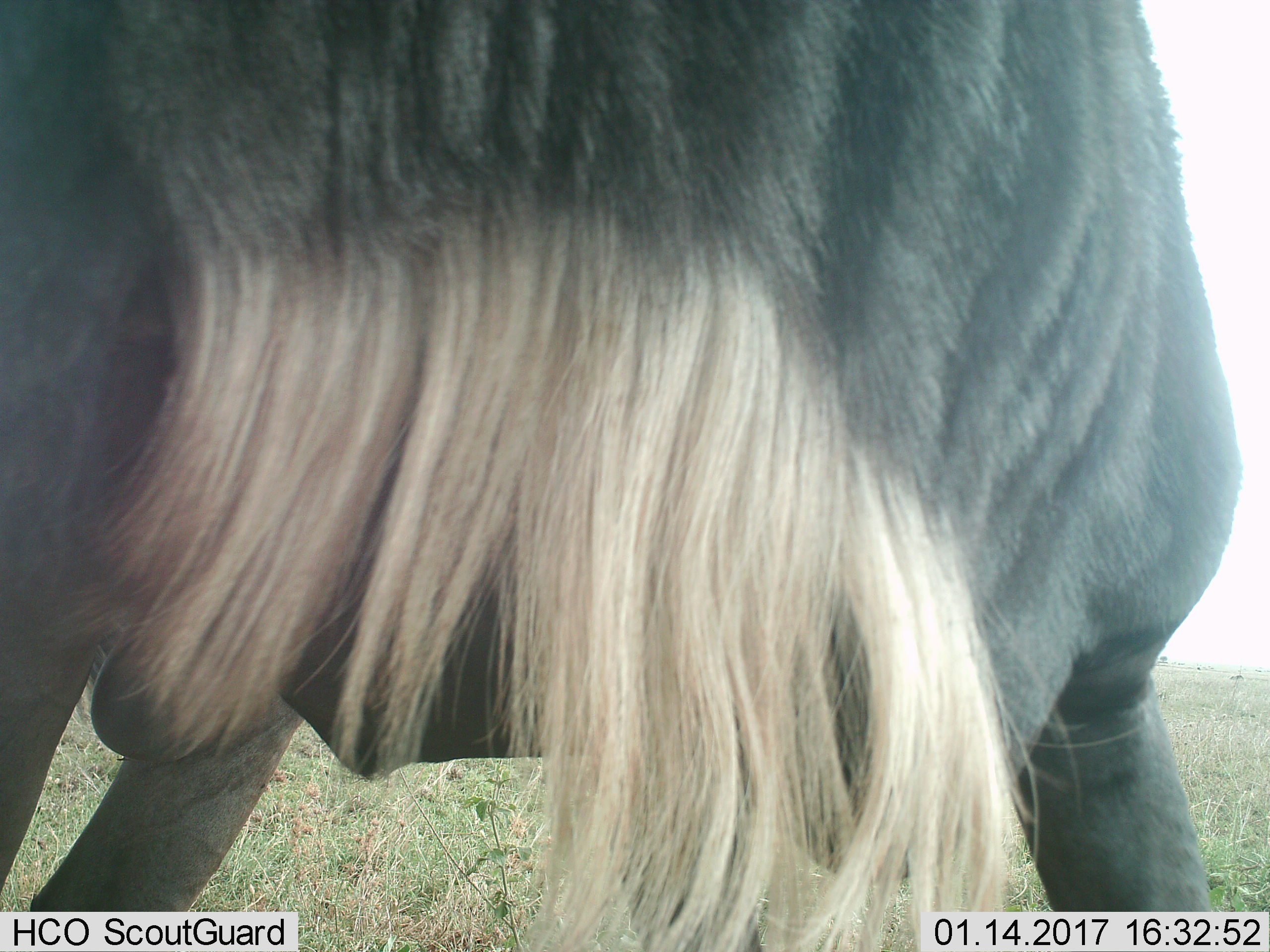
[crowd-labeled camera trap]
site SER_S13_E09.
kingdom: Animalia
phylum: Chordata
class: Mammalia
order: Artiodactyla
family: Bovidae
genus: Connochaetes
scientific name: Connochaetes taurinus taurinus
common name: blue wildebeest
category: wildebeestblue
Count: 1.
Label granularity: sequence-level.